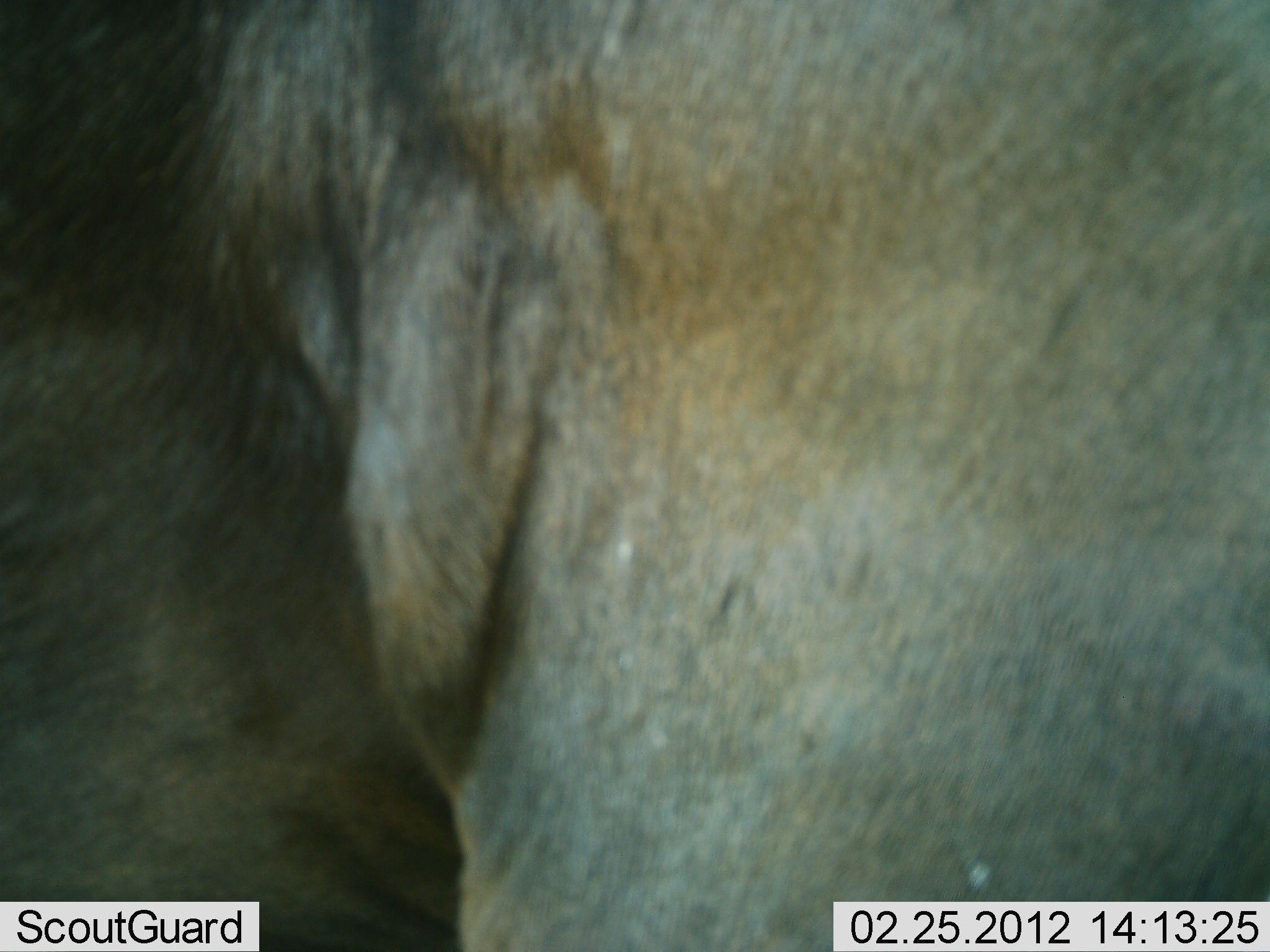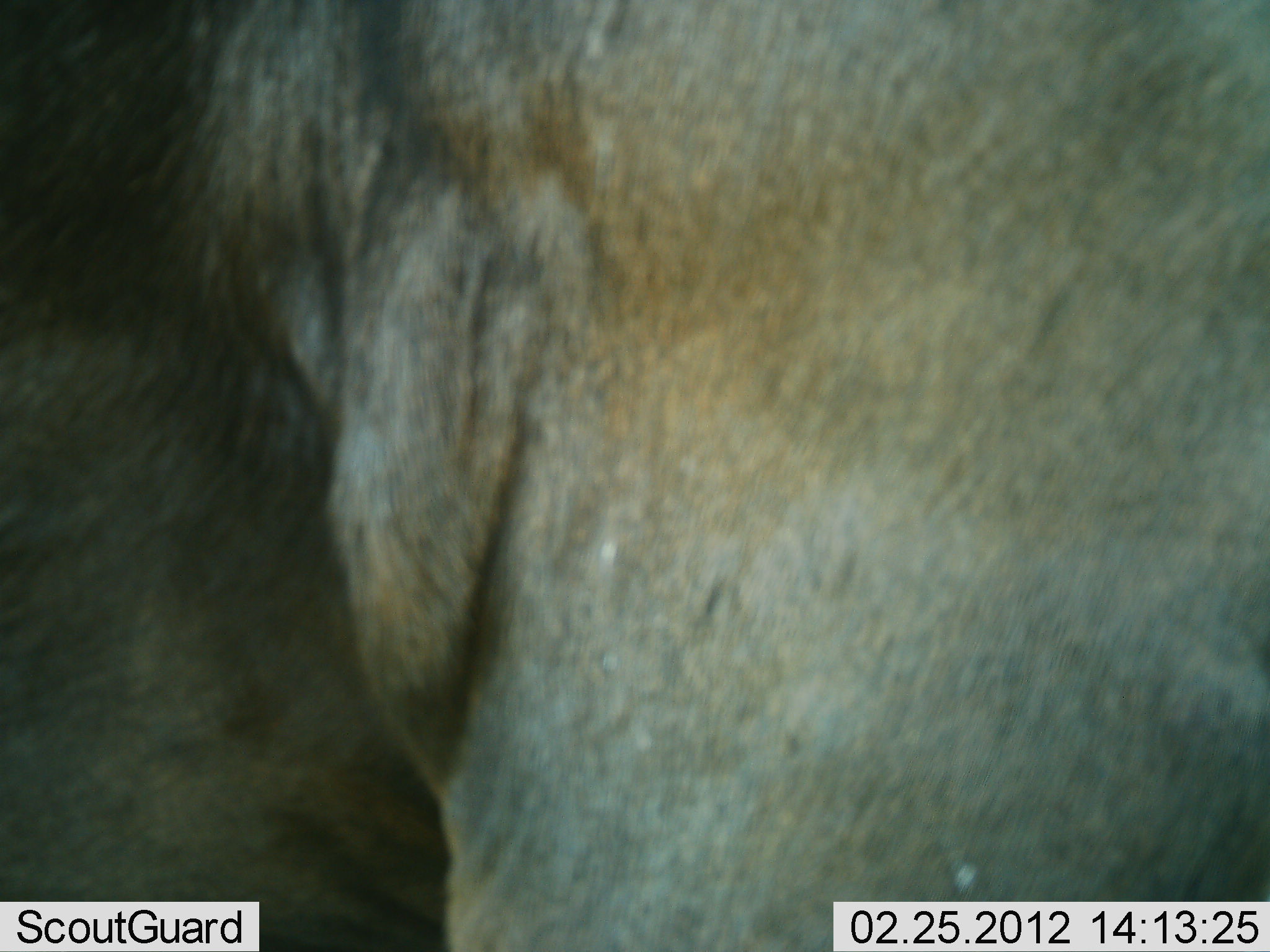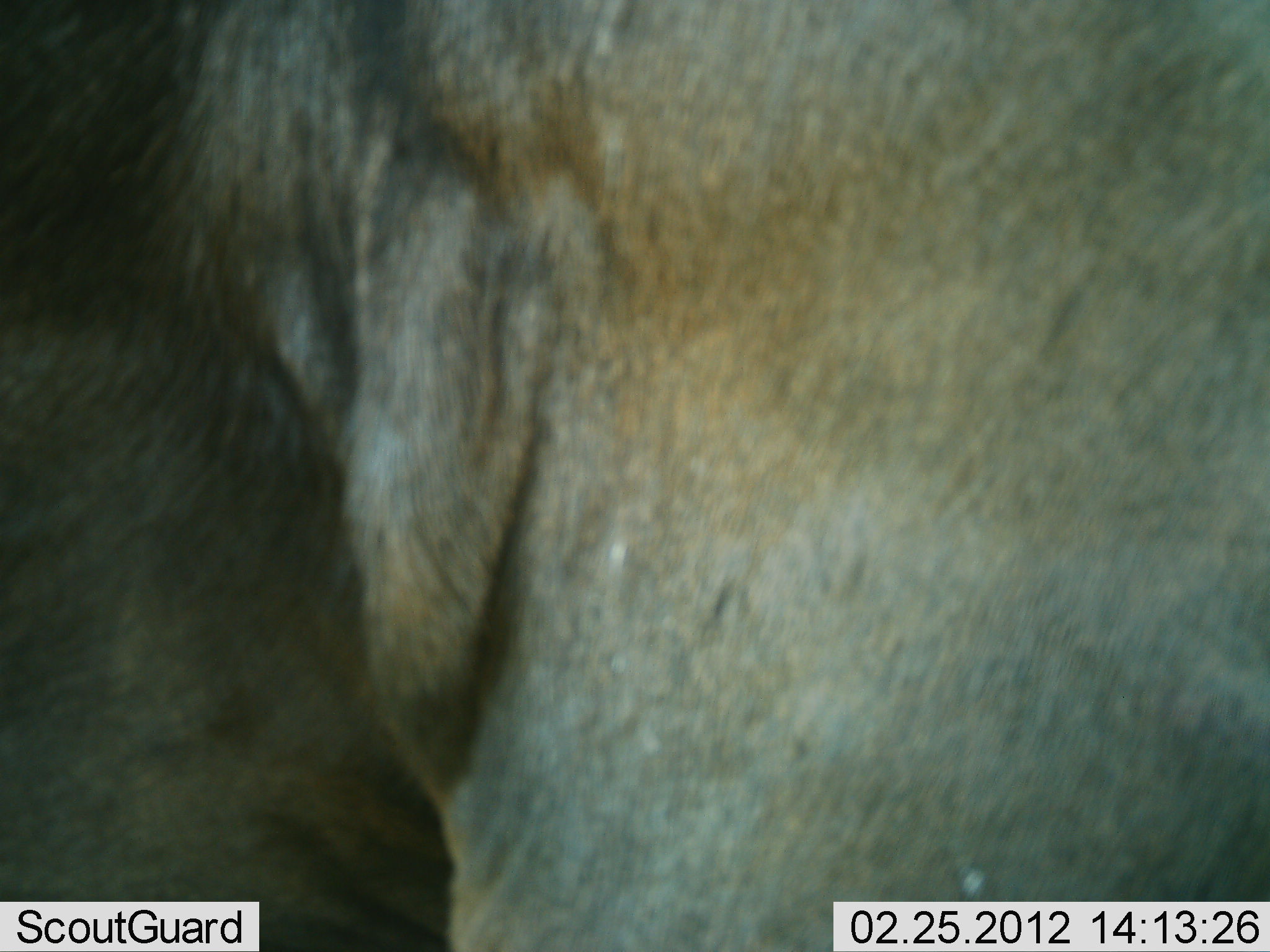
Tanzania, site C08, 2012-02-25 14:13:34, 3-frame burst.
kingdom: Animalia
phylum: Chordata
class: Mammalia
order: Artiodactyla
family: Bovidae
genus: Connochaetes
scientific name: Connochaetes taurinus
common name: blue wildebeest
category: wildebeest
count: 1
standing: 100%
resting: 0%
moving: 0%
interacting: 0%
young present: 0%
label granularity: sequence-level